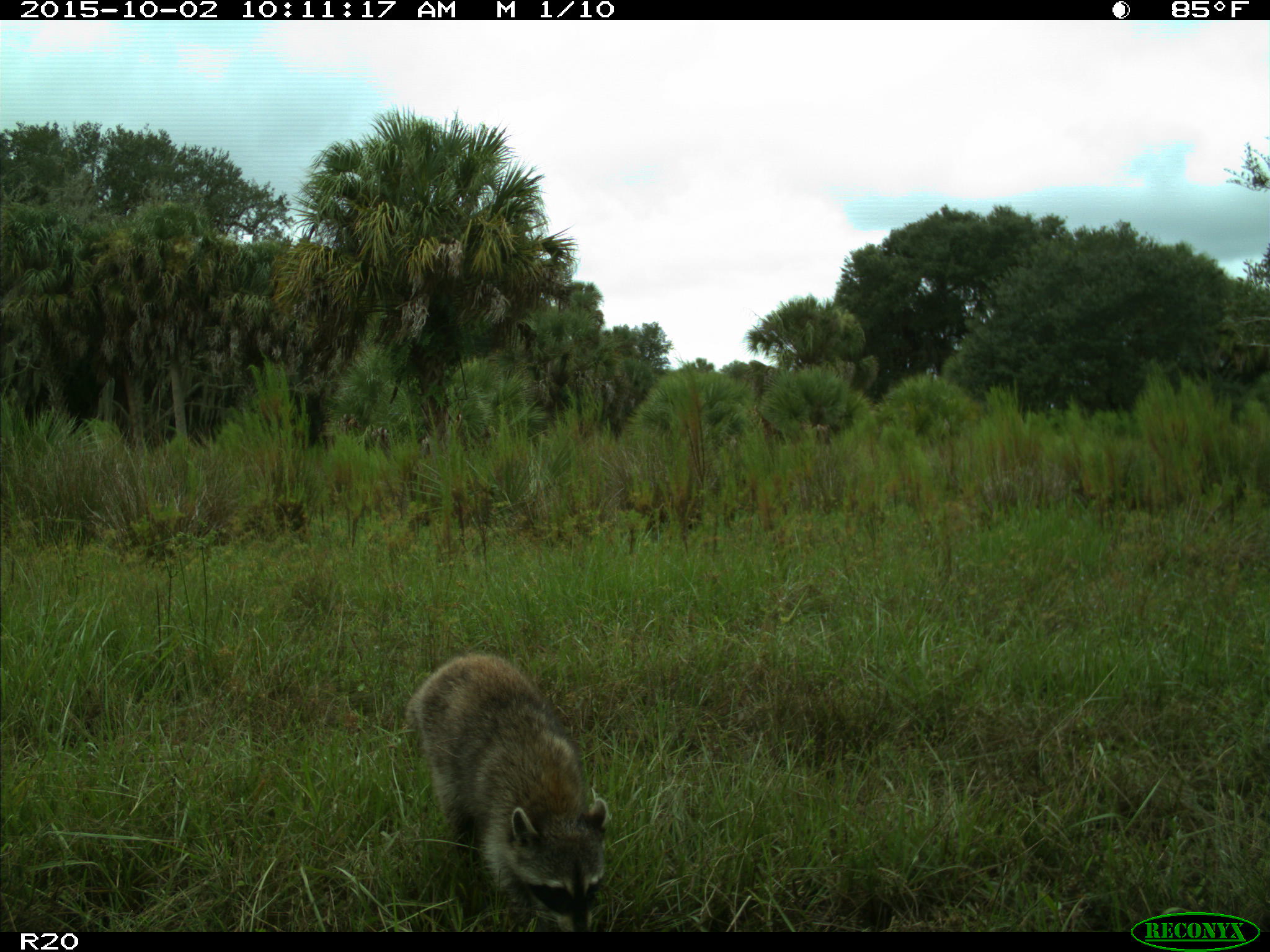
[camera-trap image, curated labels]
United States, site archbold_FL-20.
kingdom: Animalia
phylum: Chordata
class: Mammalia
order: Carnivora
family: Procyonidae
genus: Procyon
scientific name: Procyon lotor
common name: common raccoon